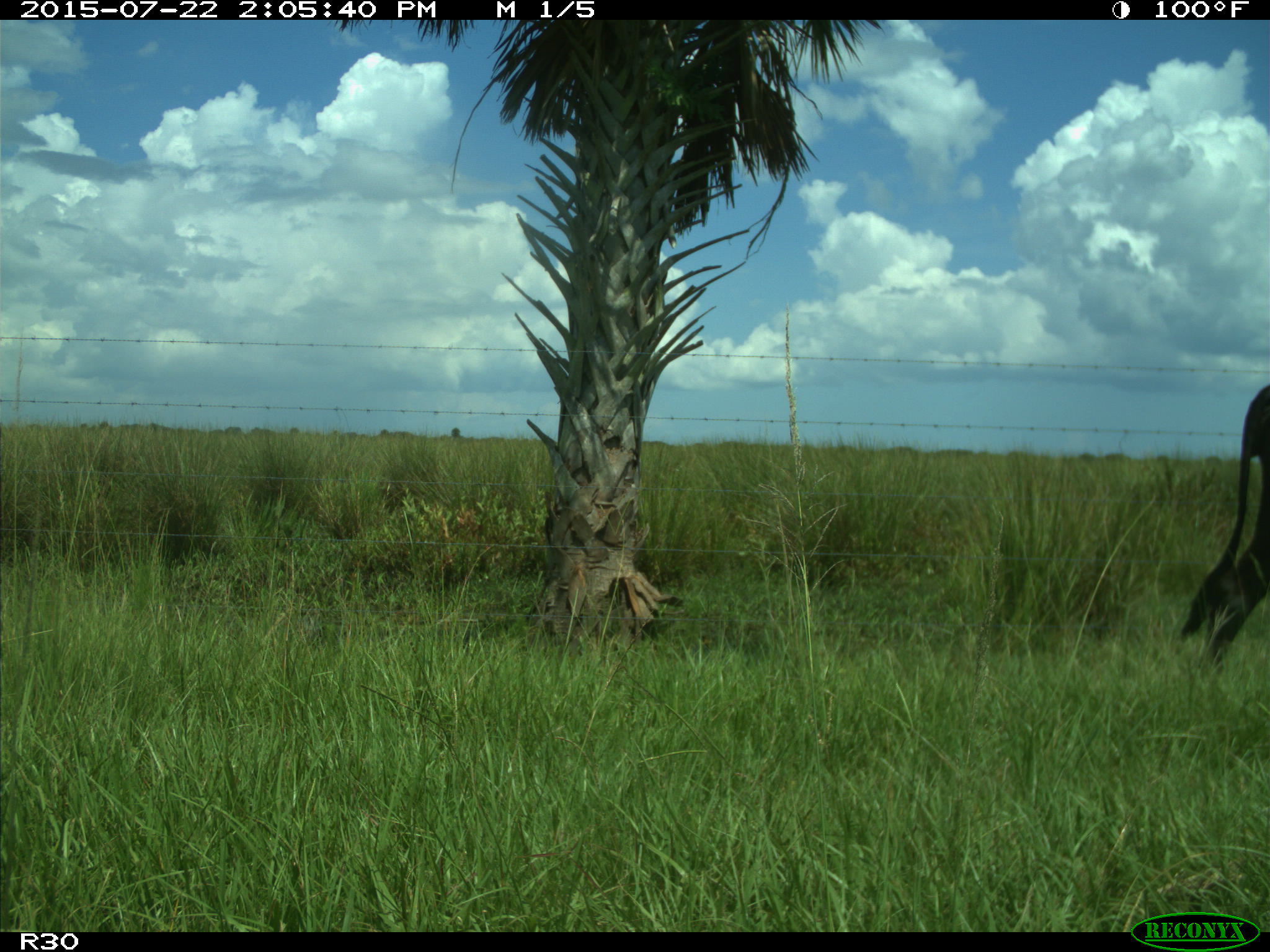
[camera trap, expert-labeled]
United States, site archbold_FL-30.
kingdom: Animalia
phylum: Chordata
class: Mammalia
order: Artiodactyla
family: Bovidae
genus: Bos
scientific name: Bos taurus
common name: domestic cow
Bos taurus (domestic cow).